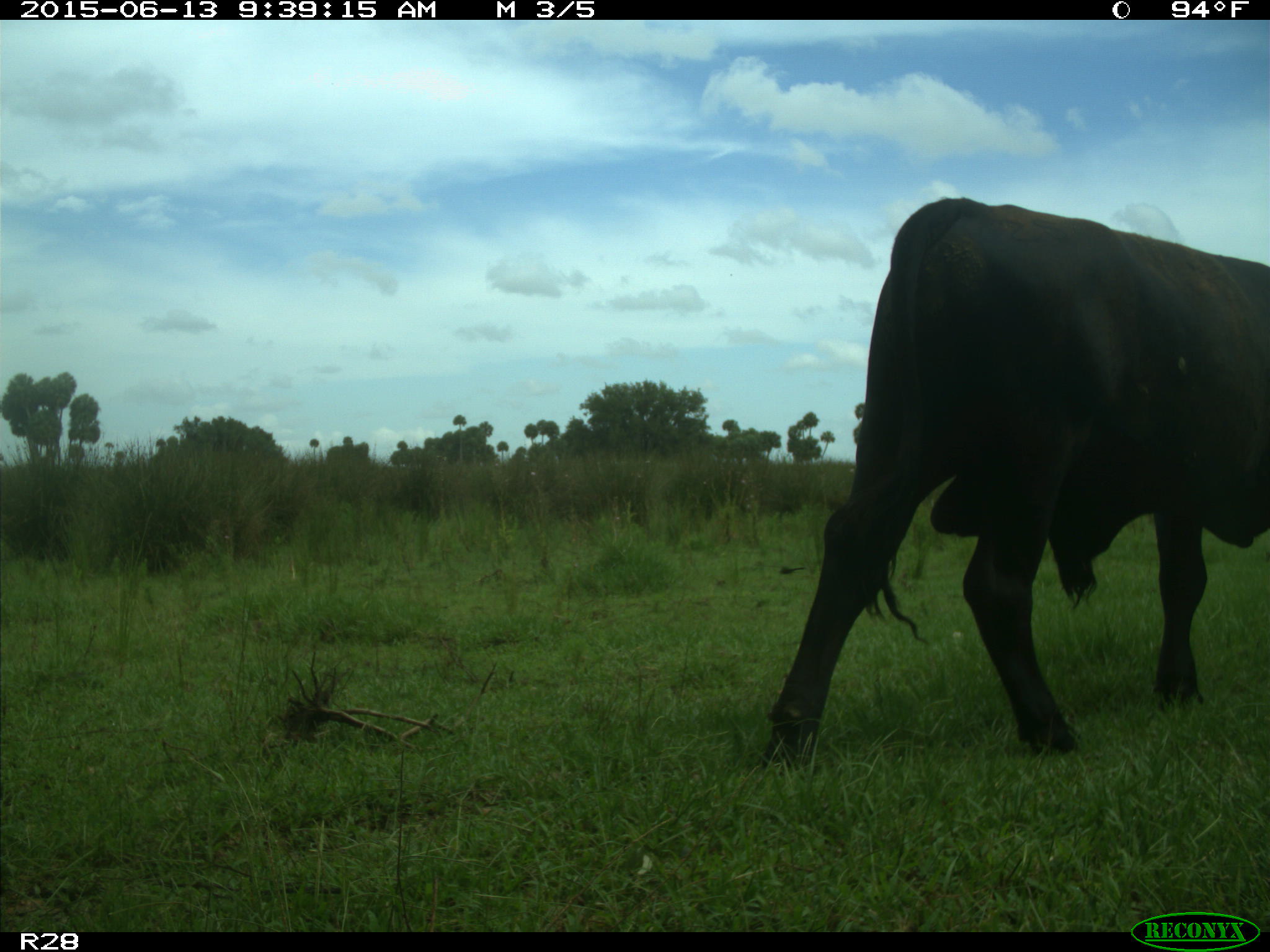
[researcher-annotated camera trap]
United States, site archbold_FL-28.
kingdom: Animalia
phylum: Chordata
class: Mammalia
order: Artiodactyla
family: Bovidae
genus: Bos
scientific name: Bos taurus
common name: domestic cow